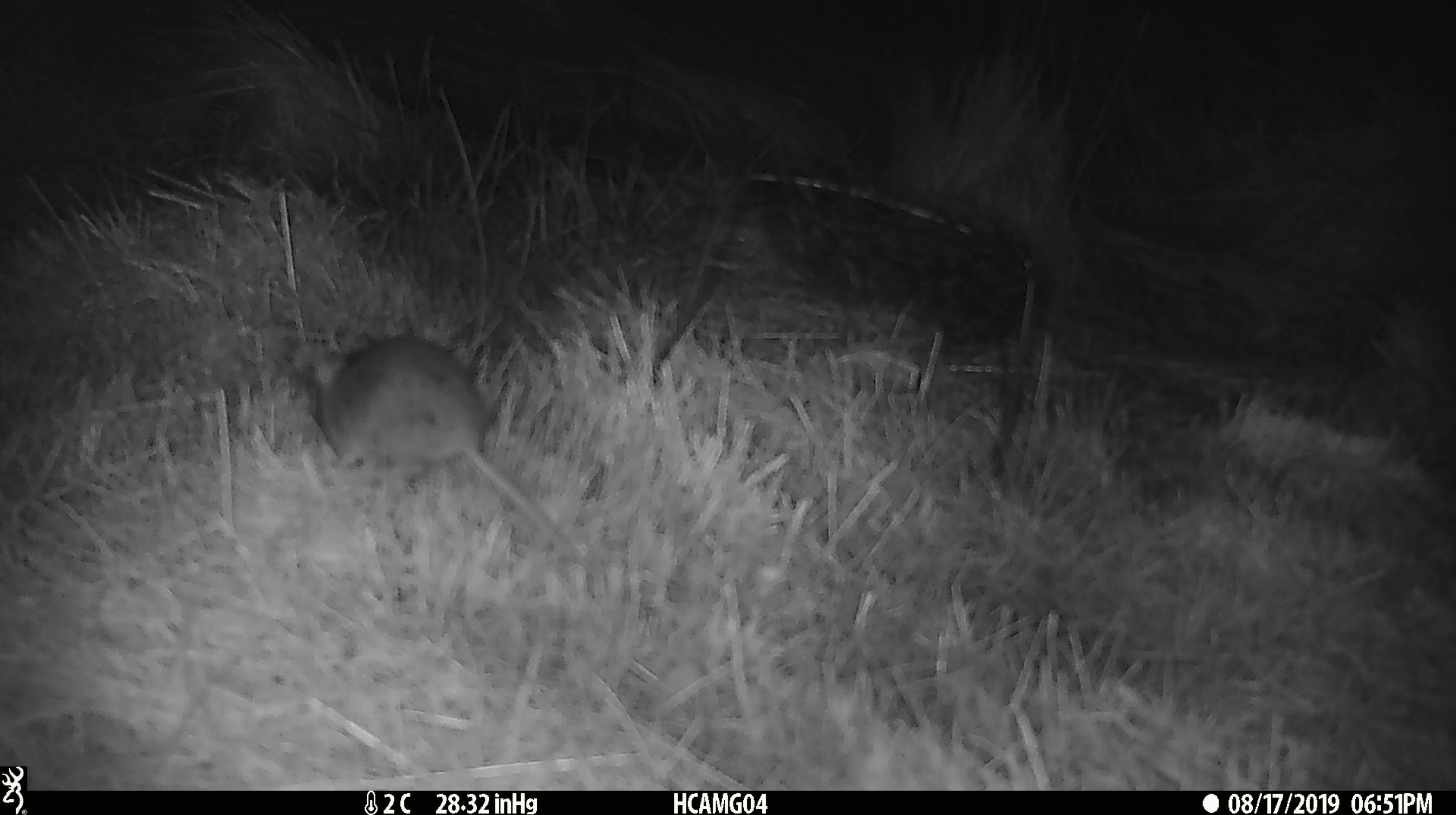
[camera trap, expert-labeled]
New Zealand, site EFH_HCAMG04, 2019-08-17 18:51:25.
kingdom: Animalia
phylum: Chordata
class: Mammalia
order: Rodentia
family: Muridae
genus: Mus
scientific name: Mus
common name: mouse